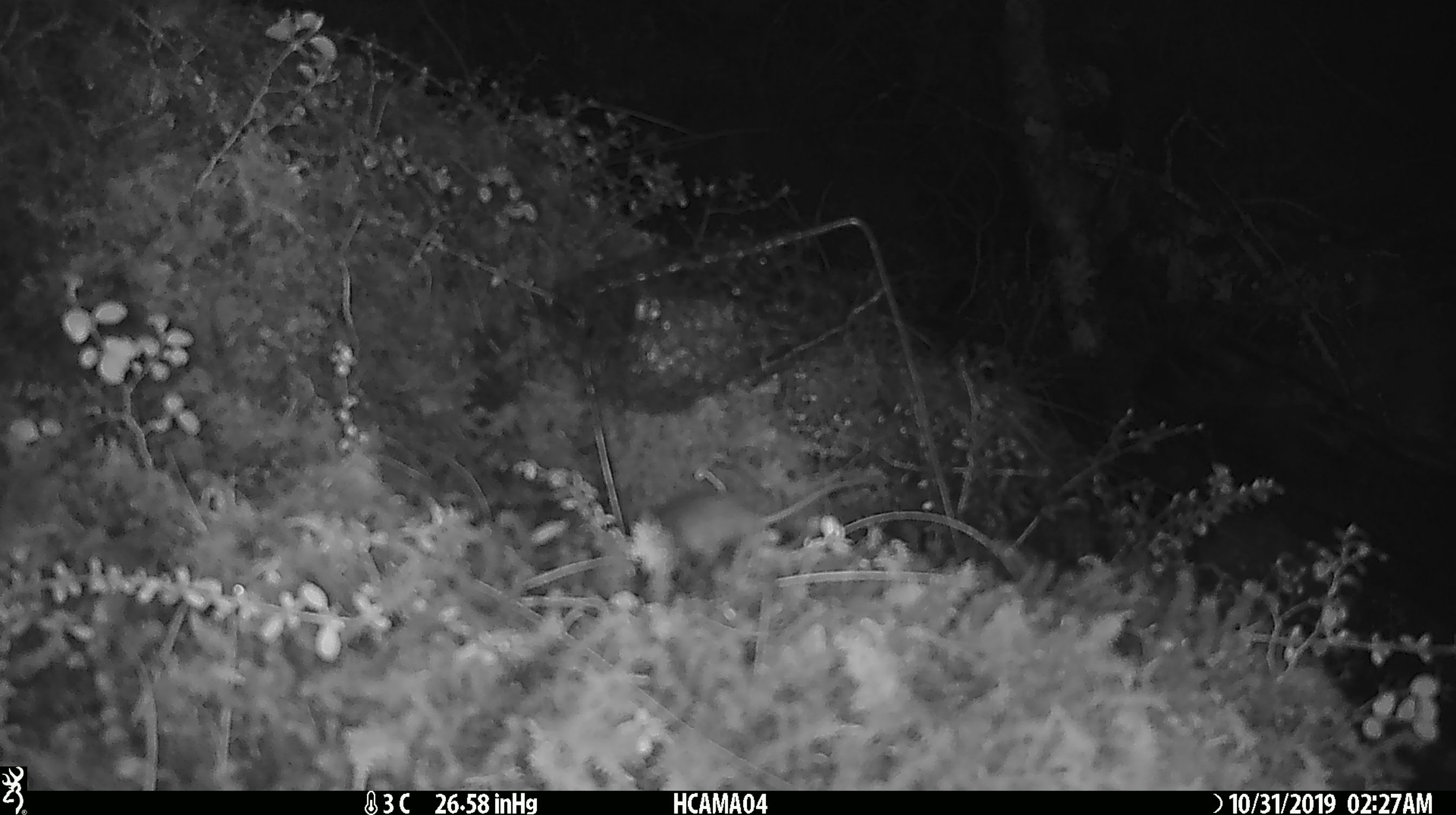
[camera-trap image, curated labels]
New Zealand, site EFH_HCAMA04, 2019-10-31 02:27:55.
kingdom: Animalia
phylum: Chordata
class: Mammalia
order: Rodentia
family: Muridae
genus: Mus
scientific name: Mus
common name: mouse